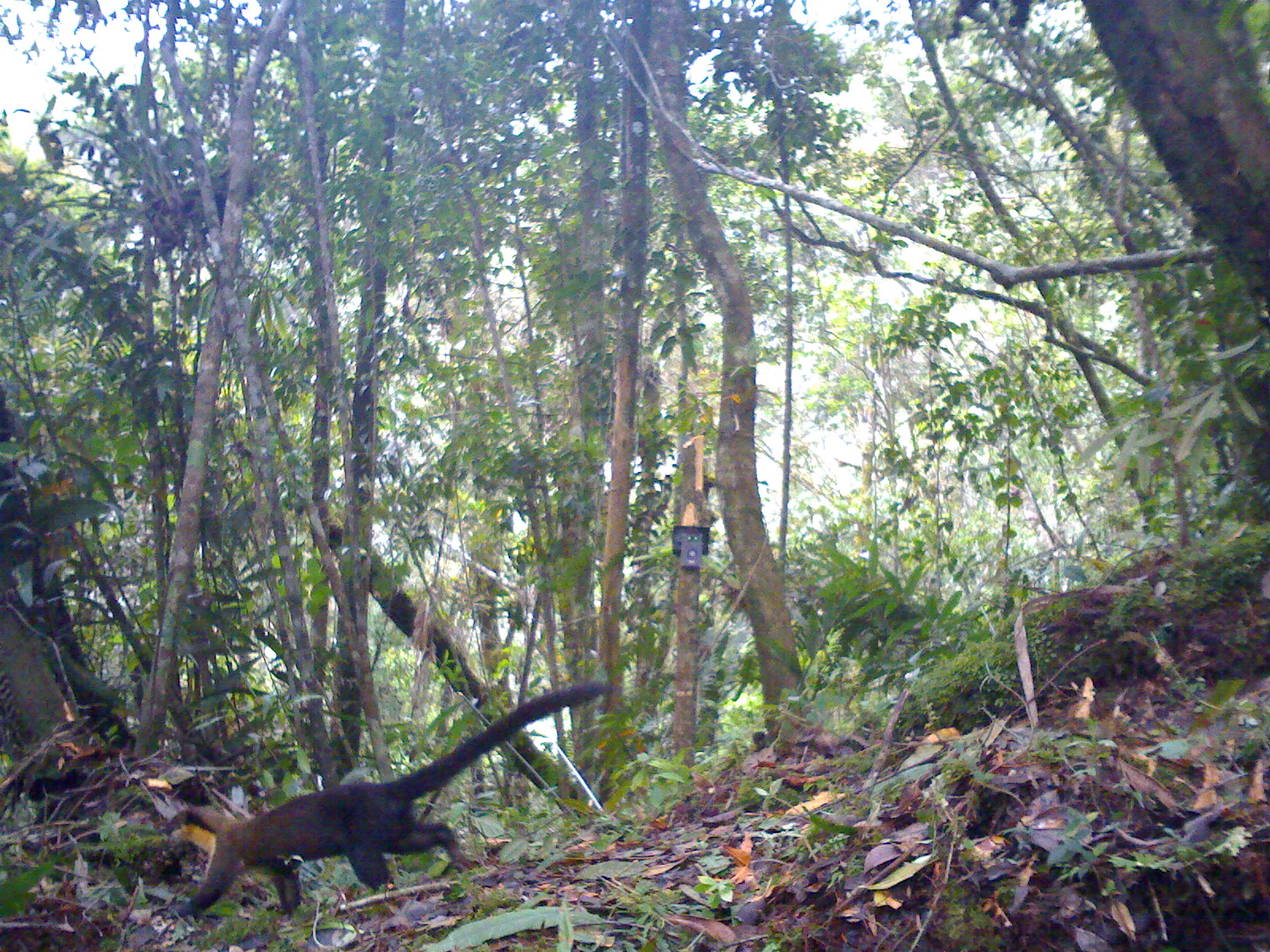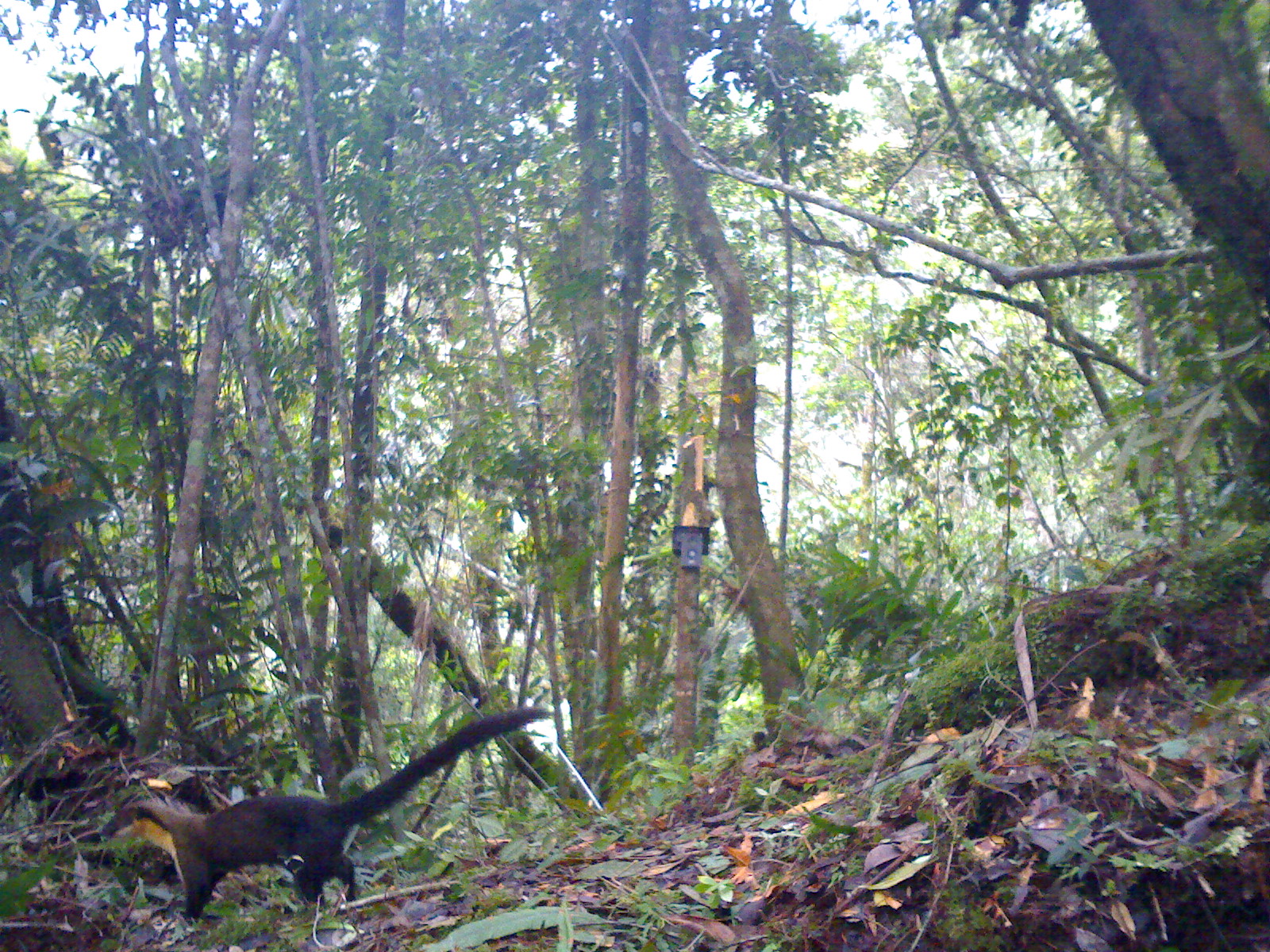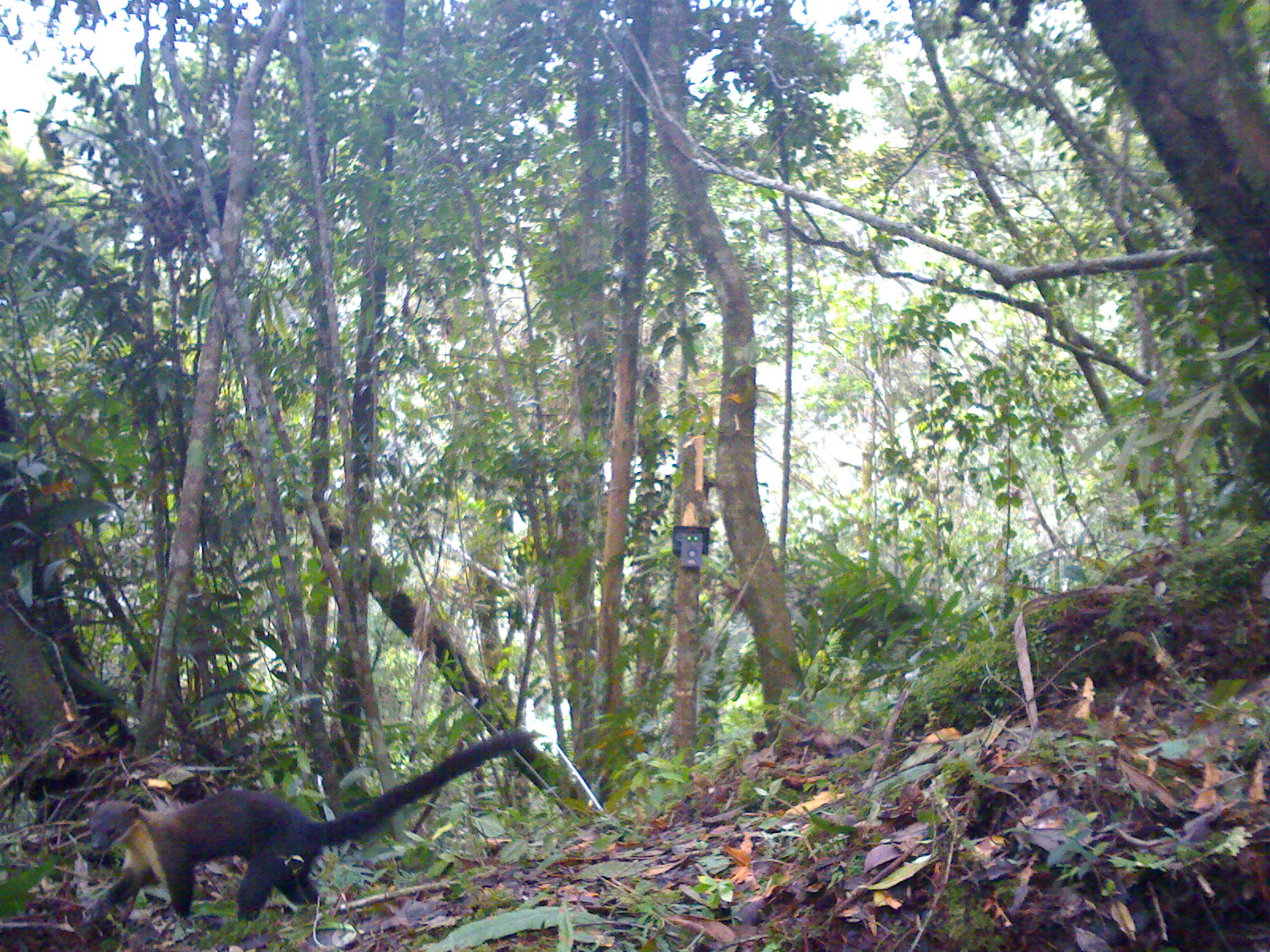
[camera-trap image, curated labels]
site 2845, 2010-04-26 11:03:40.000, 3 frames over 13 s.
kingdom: Animalia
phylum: Chordata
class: Mammalia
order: Carnivora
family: Mustelidae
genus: Martes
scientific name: Martes flavigula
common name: yellow-throated marten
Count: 1.